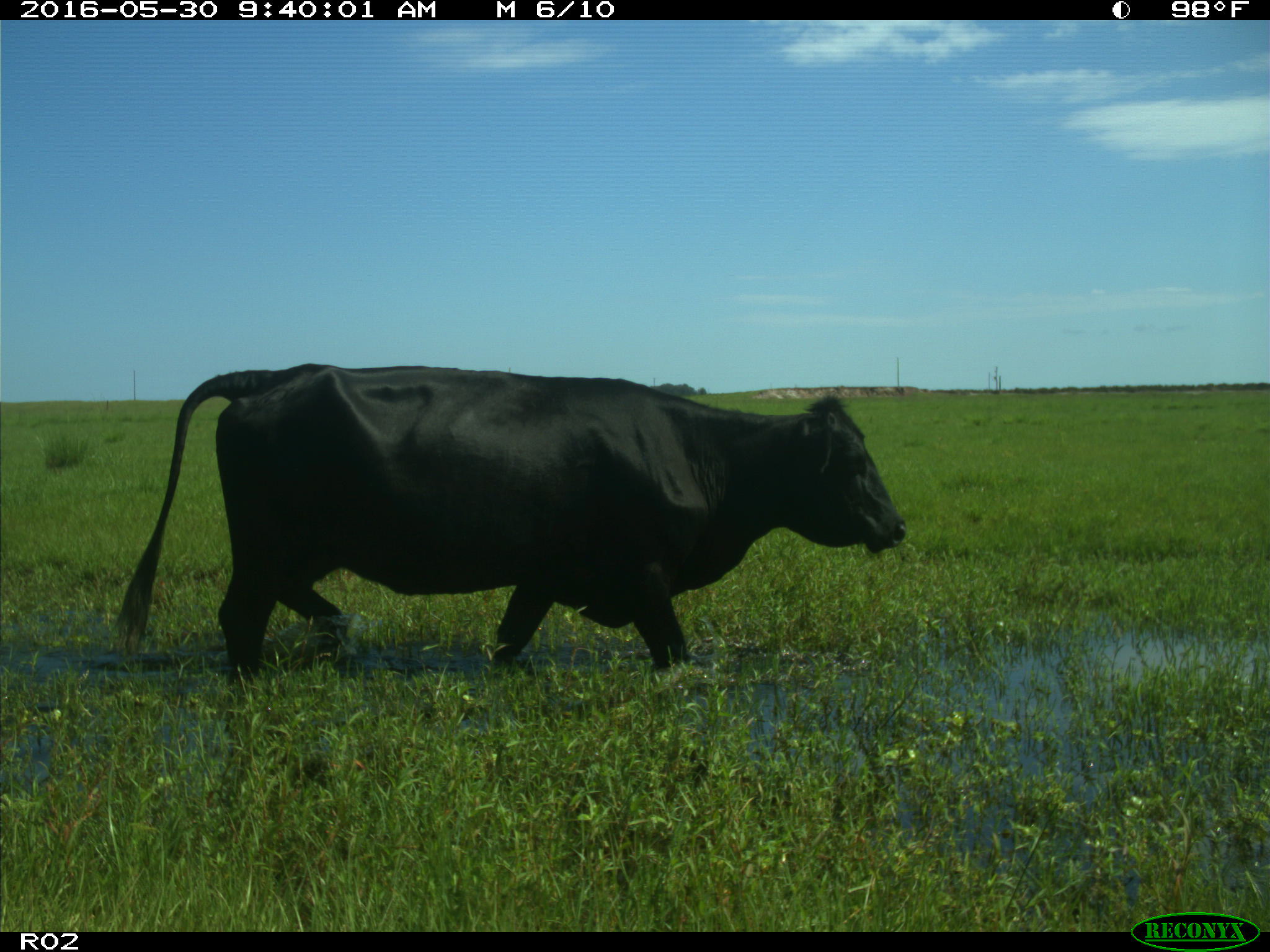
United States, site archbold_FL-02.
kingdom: Animalia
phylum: Chordata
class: Mammalia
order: Artiodactyla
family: Bovidae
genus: Bos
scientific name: Bos taurus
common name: domestic cow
Bos taurus (domestic cow).